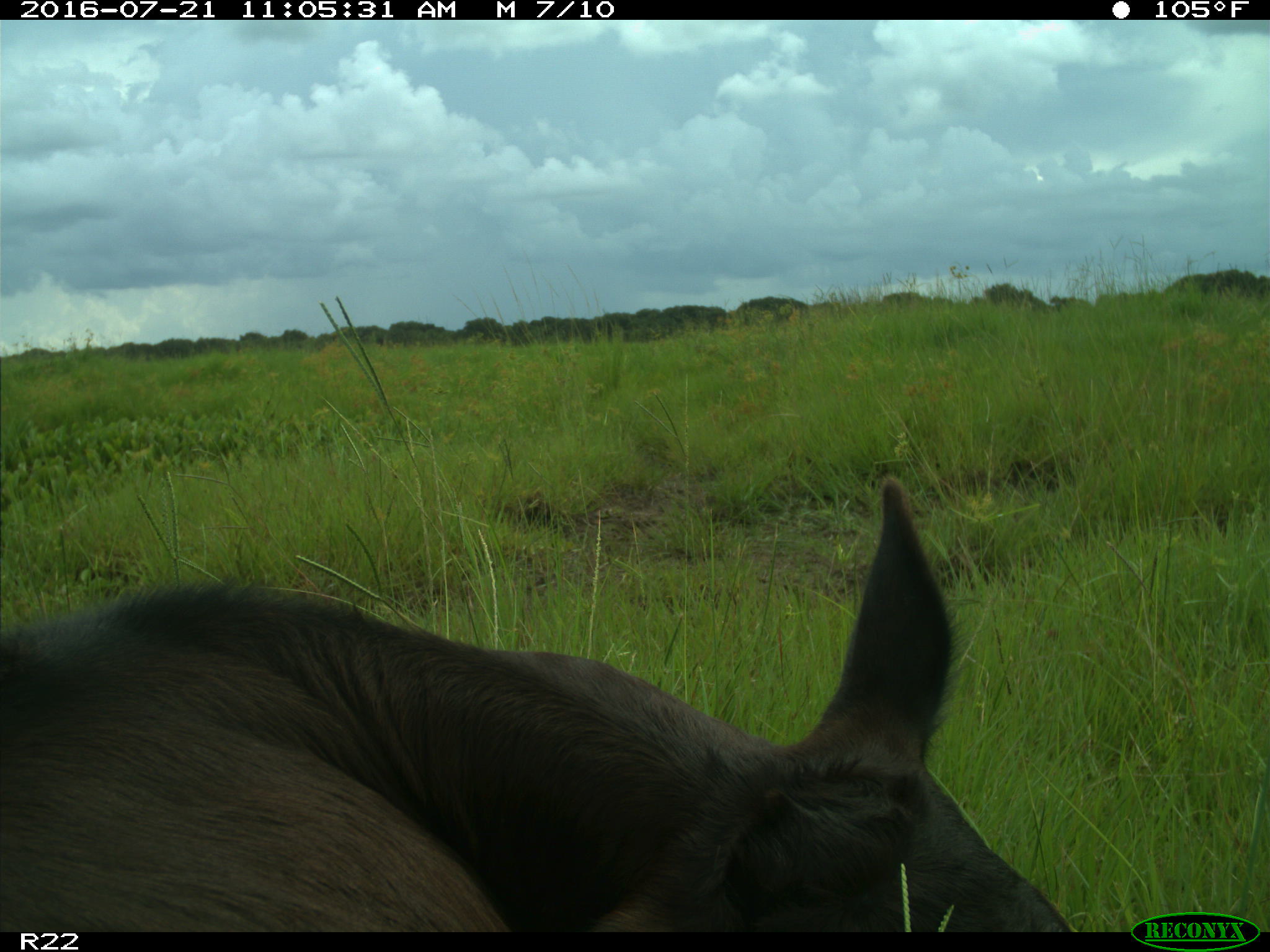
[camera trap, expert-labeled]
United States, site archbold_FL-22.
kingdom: Animalia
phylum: Chordata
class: Mammalia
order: Artiodactyla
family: Bovidae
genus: Bos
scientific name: Bos taurus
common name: domestic cow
Bos taurus (domestic cow).